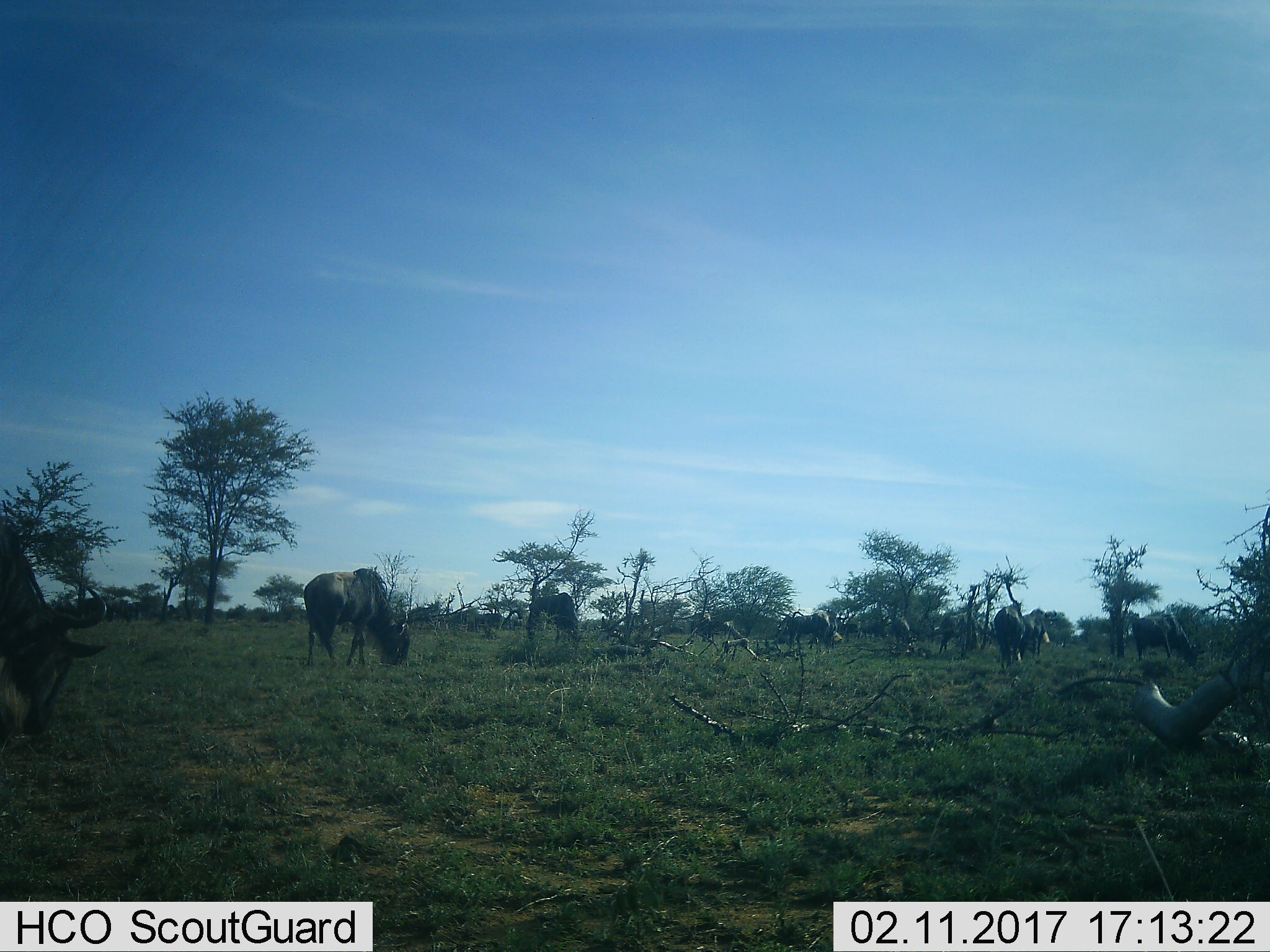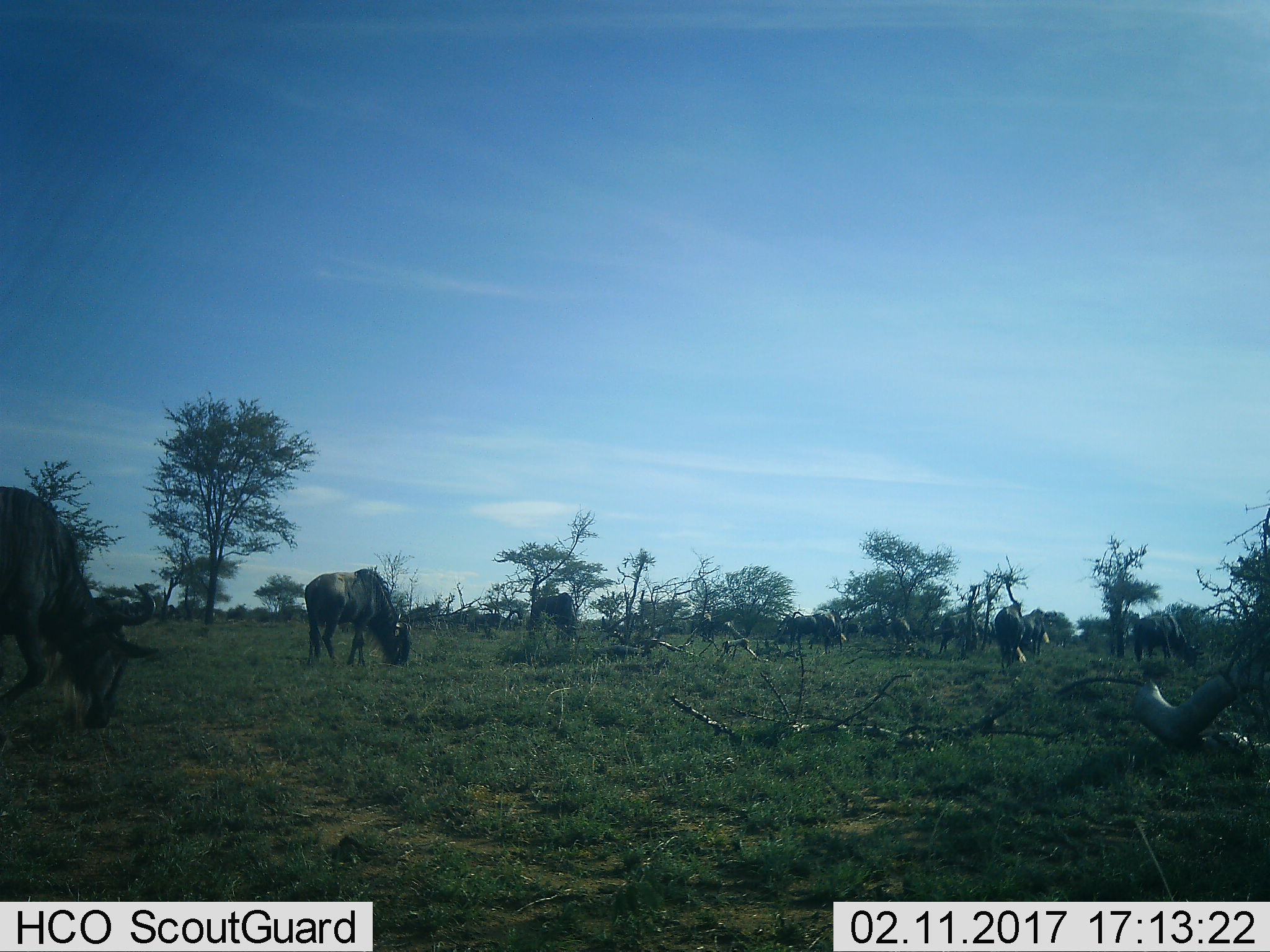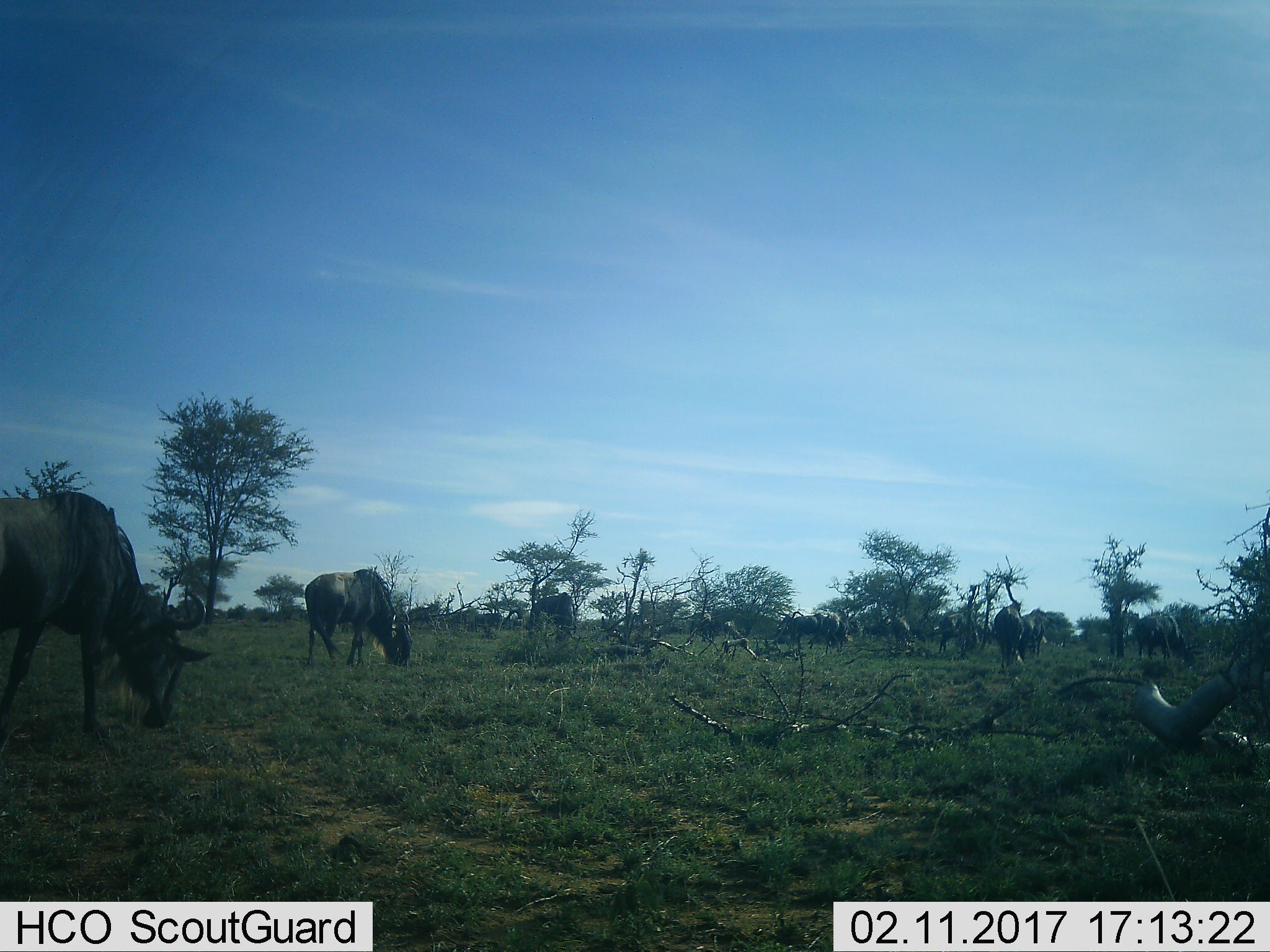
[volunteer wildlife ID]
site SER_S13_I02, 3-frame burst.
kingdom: Animalia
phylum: Chordata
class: Mammalia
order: Artiodactyla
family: Bovidae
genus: Connochaetes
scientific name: Connochaetes taurinus taurinus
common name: blue wildebeest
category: wildebeestblue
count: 11-50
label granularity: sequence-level